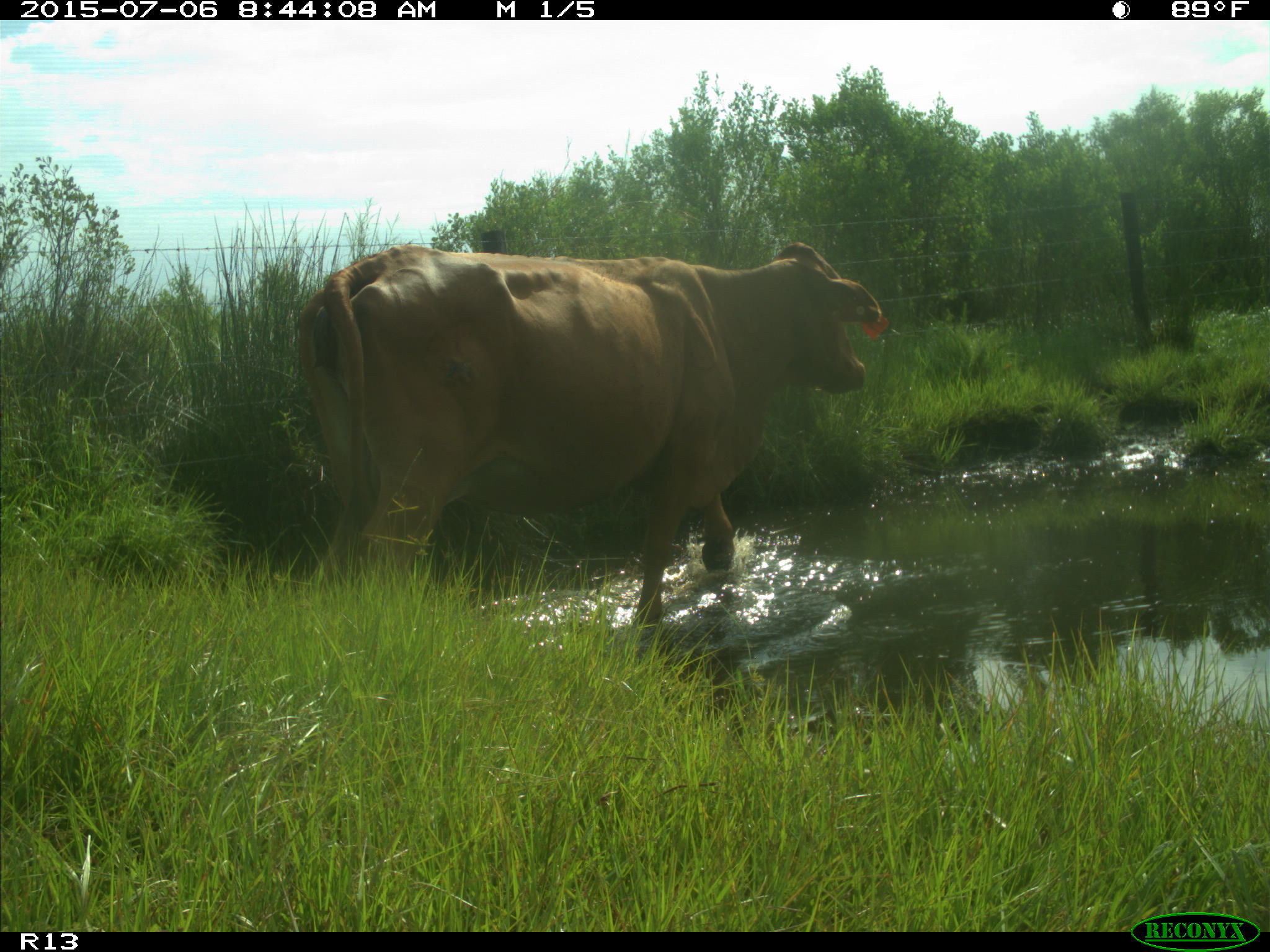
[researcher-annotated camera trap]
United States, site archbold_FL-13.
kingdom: Animalia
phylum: Chordata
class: Mammalia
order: Artiodactyla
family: Bovidae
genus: Bos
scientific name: Bos taurus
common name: domestic cow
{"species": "Bos taurus (domestic cow)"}